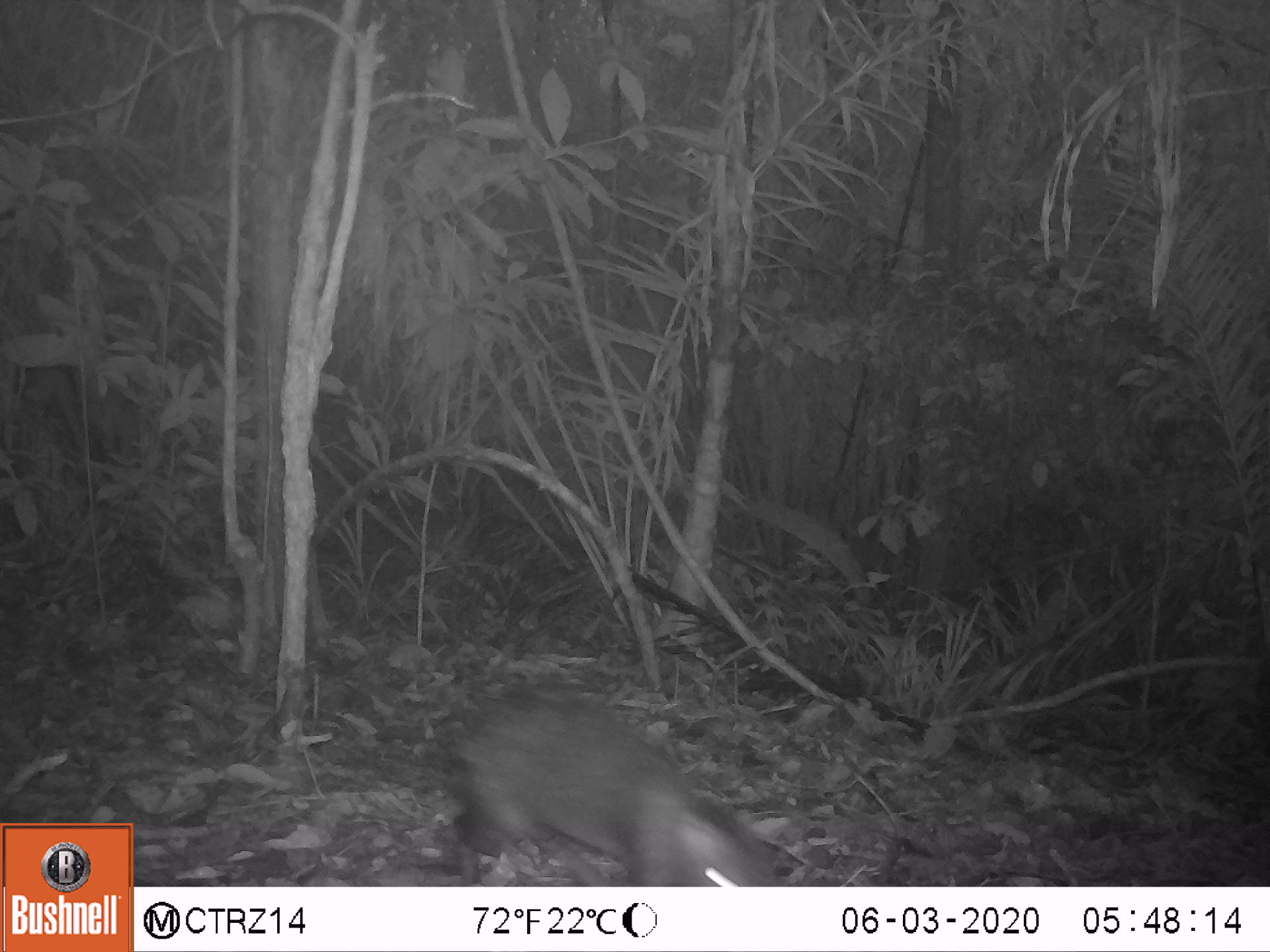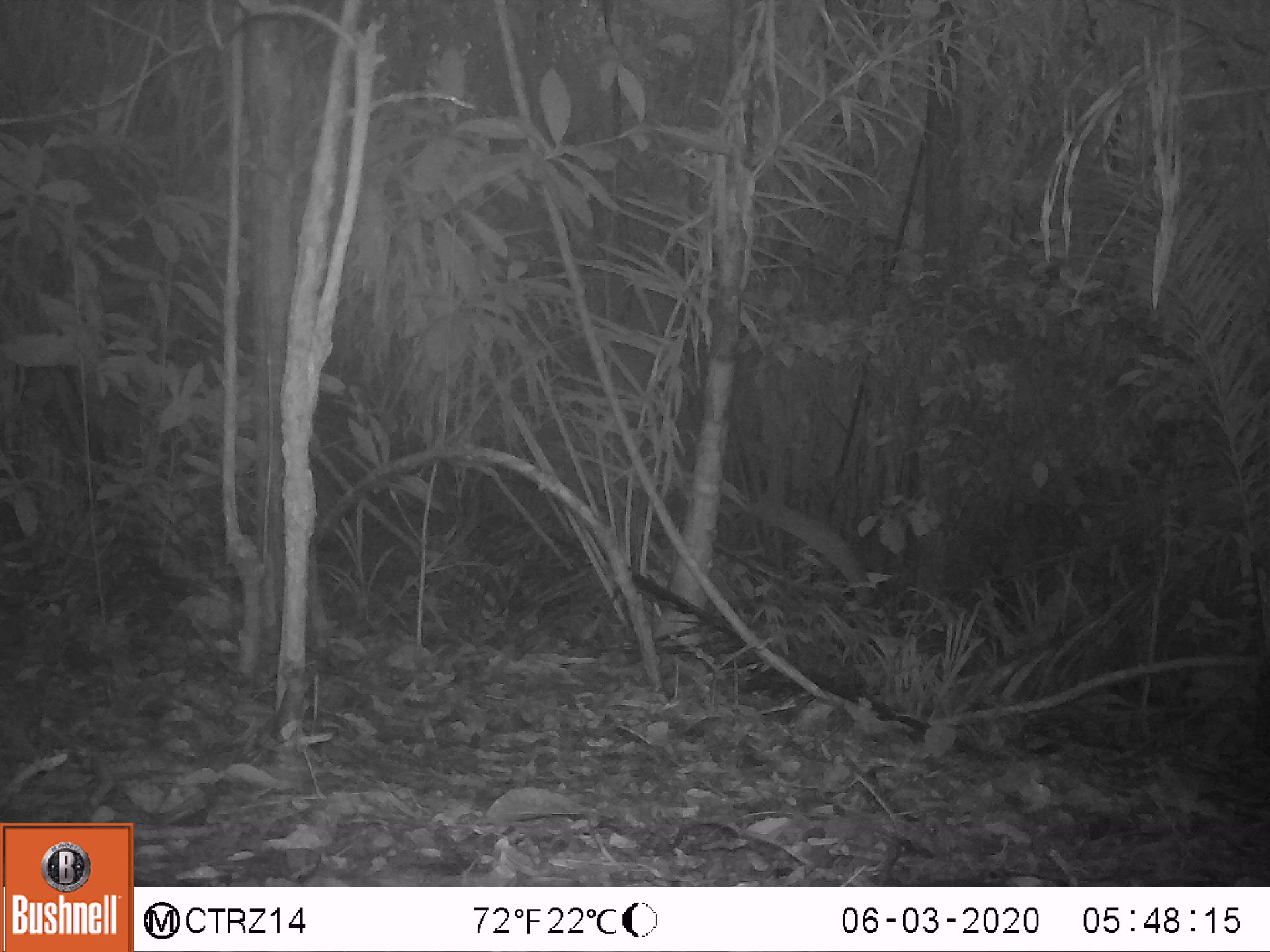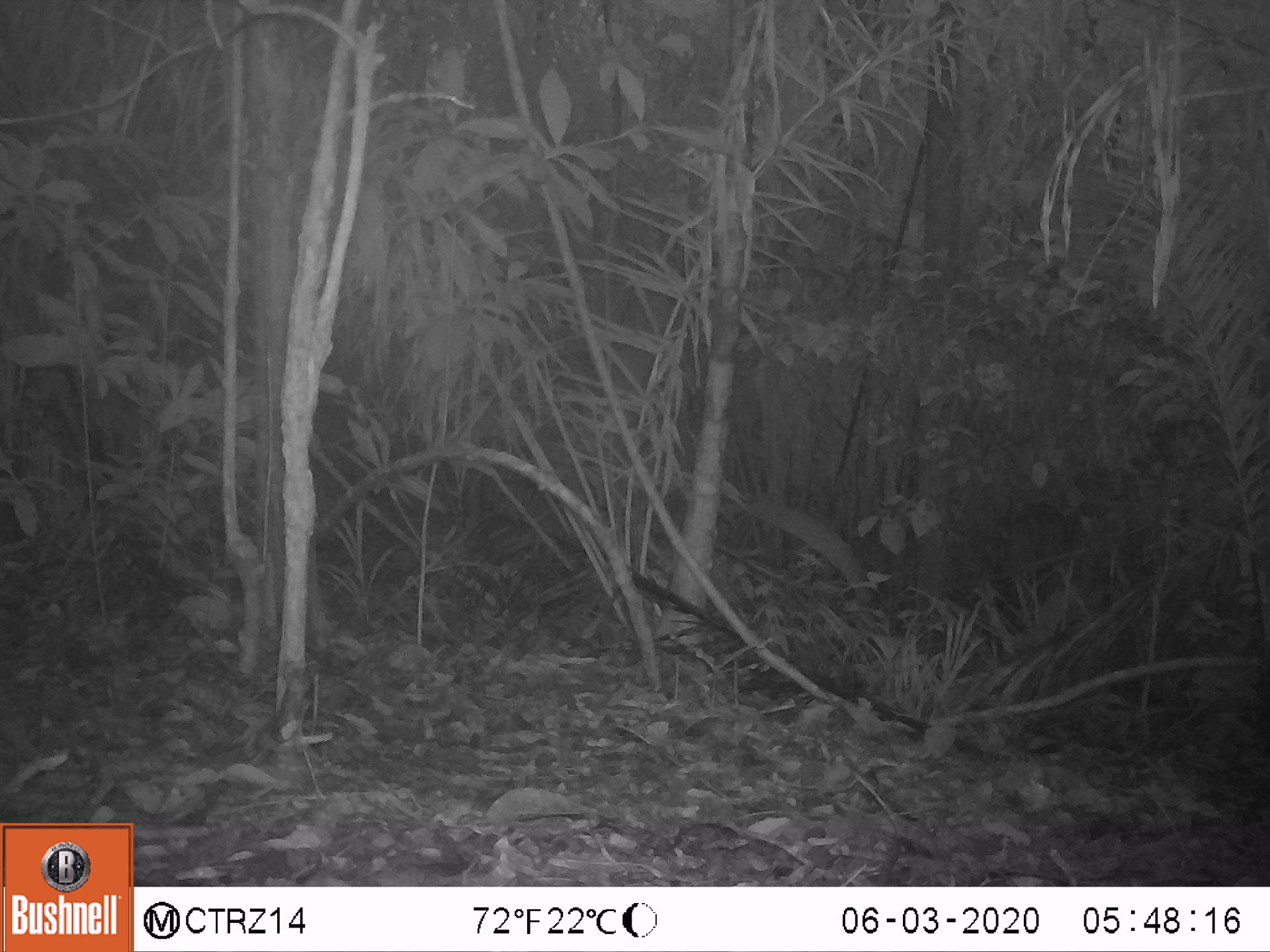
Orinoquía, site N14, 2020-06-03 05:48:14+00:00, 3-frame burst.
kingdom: Animalia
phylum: Chordata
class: Mammalia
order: Rodentia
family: Dasyproctidae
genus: Dasyprocta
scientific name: Dasyprocta fuliginosa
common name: black agouti